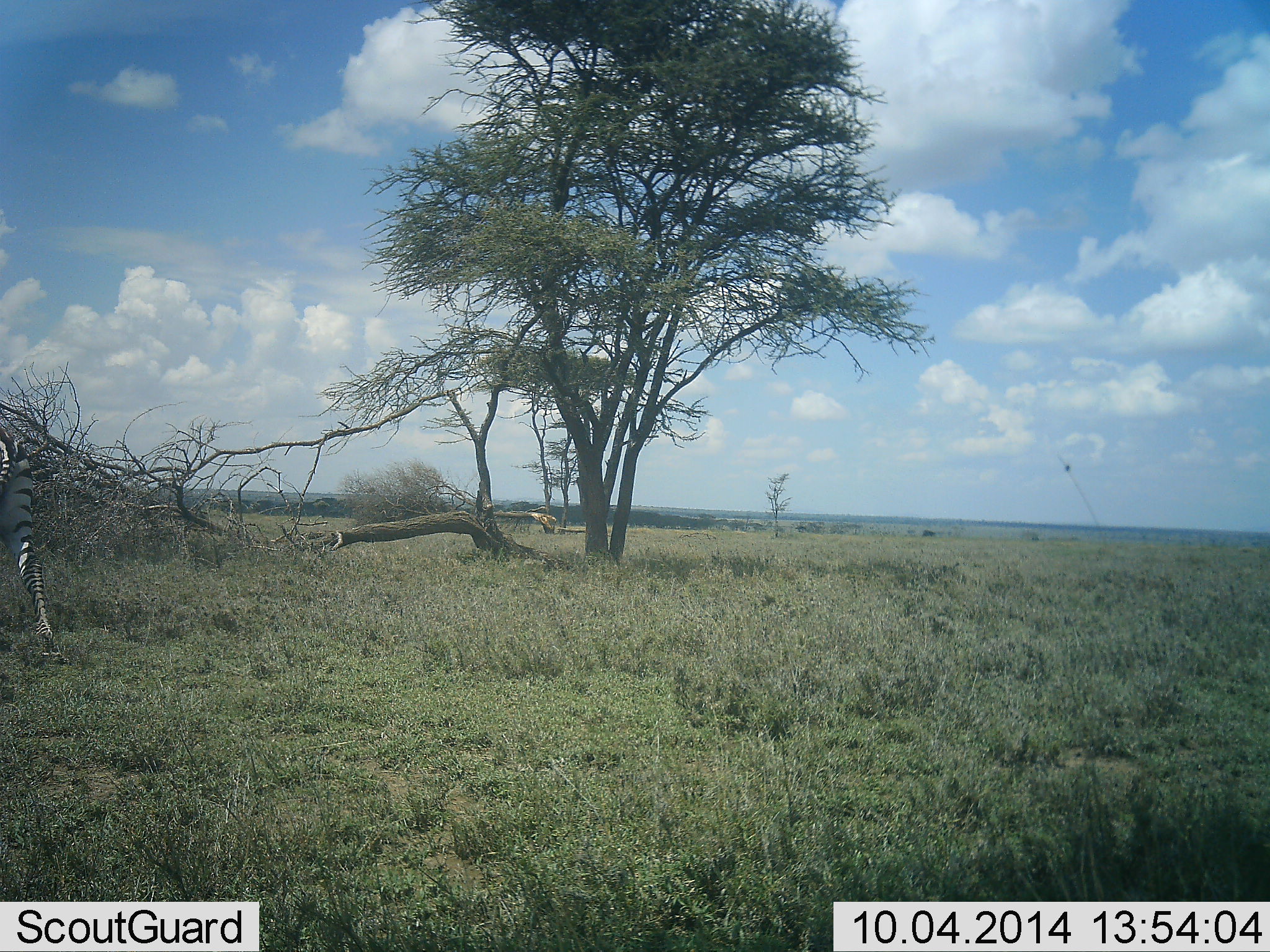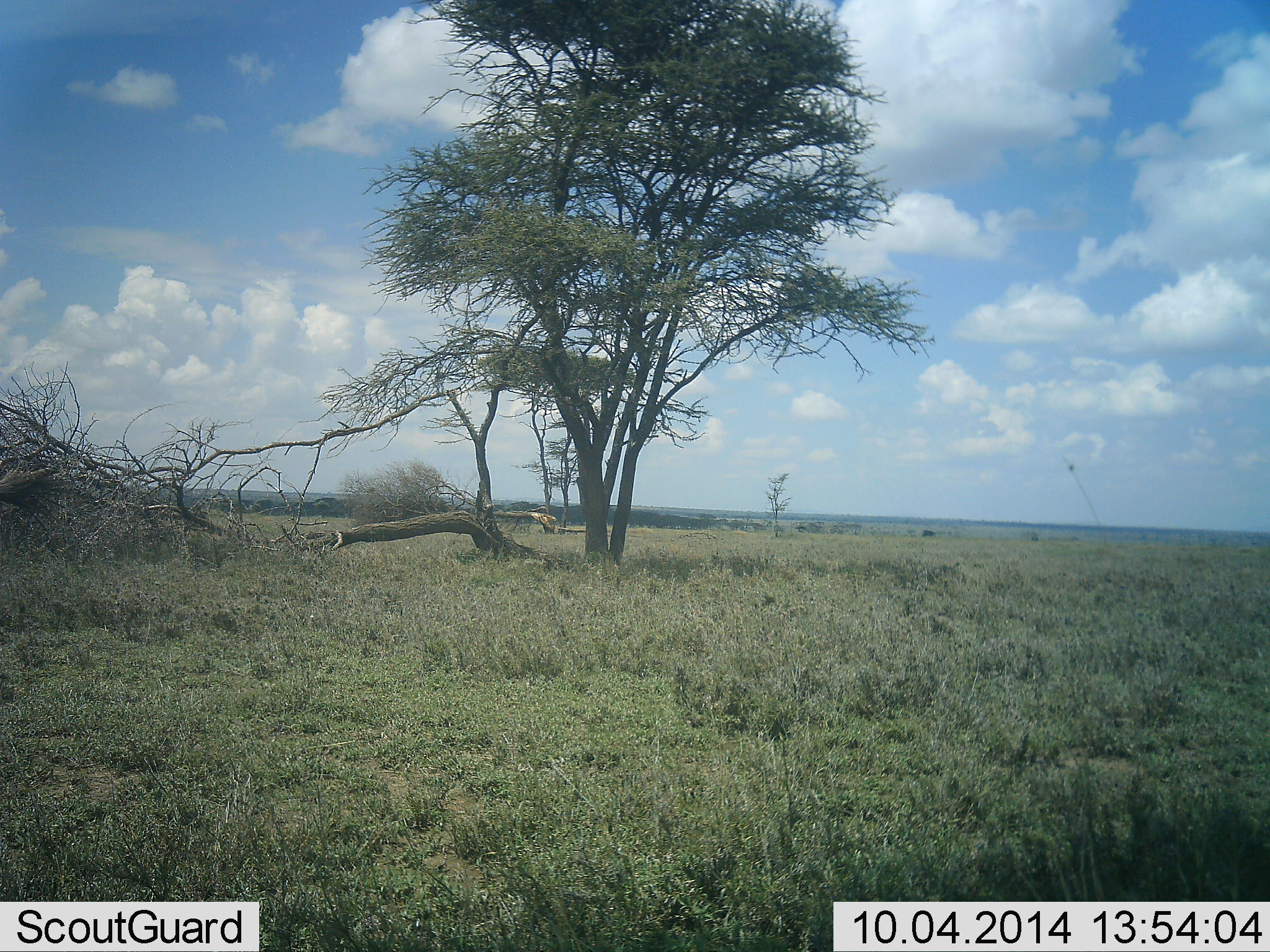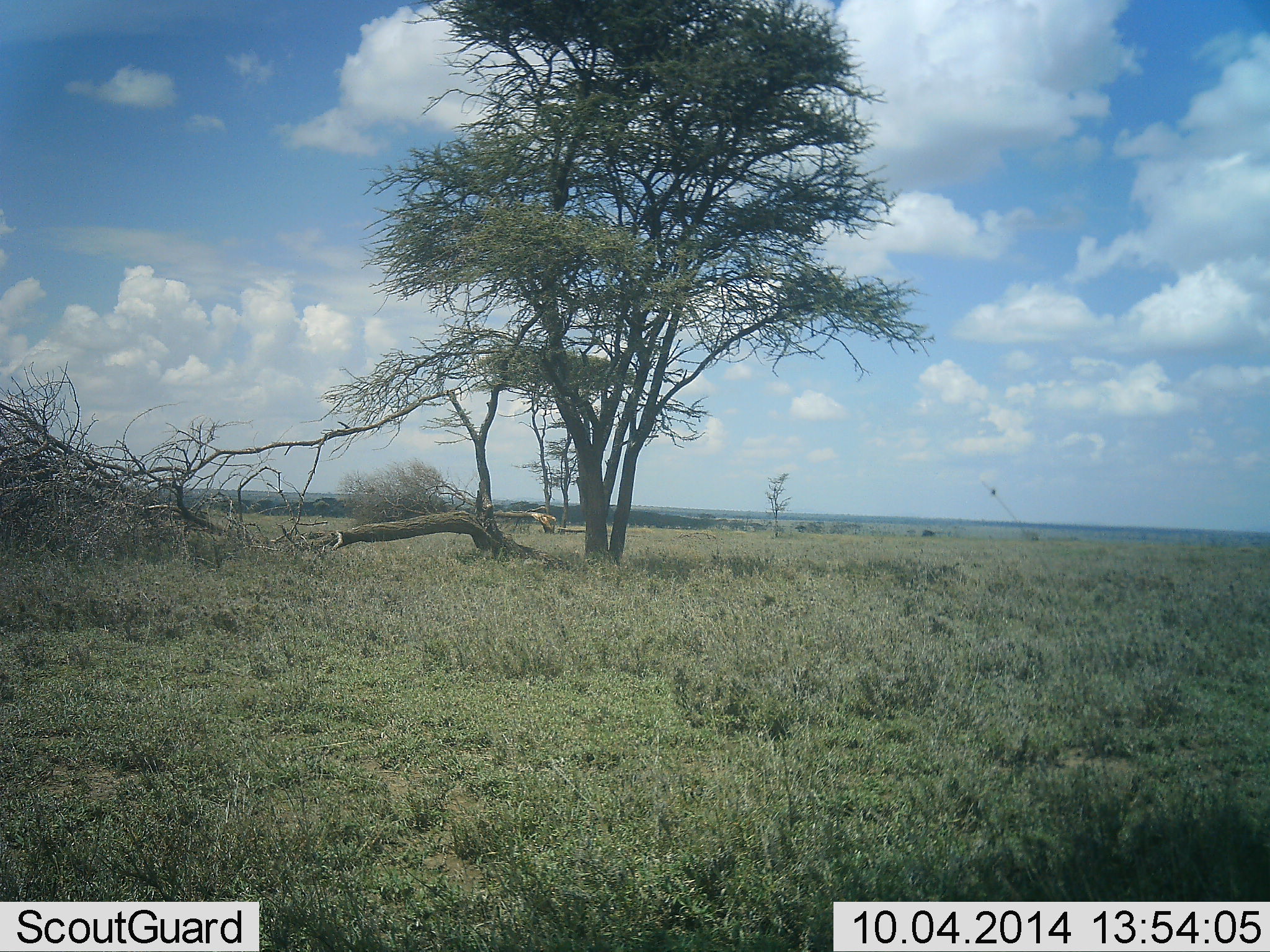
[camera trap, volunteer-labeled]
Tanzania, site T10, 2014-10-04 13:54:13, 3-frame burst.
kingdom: Animalia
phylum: Chordata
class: Mammalia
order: Perissodactyla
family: Equidae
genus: Equus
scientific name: Equus quagga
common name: plains zebra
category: zebra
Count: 1.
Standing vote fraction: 0%.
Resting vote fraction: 0%.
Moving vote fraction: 100%.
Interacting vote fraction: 0%.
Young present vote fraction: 0%.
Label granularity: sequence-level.